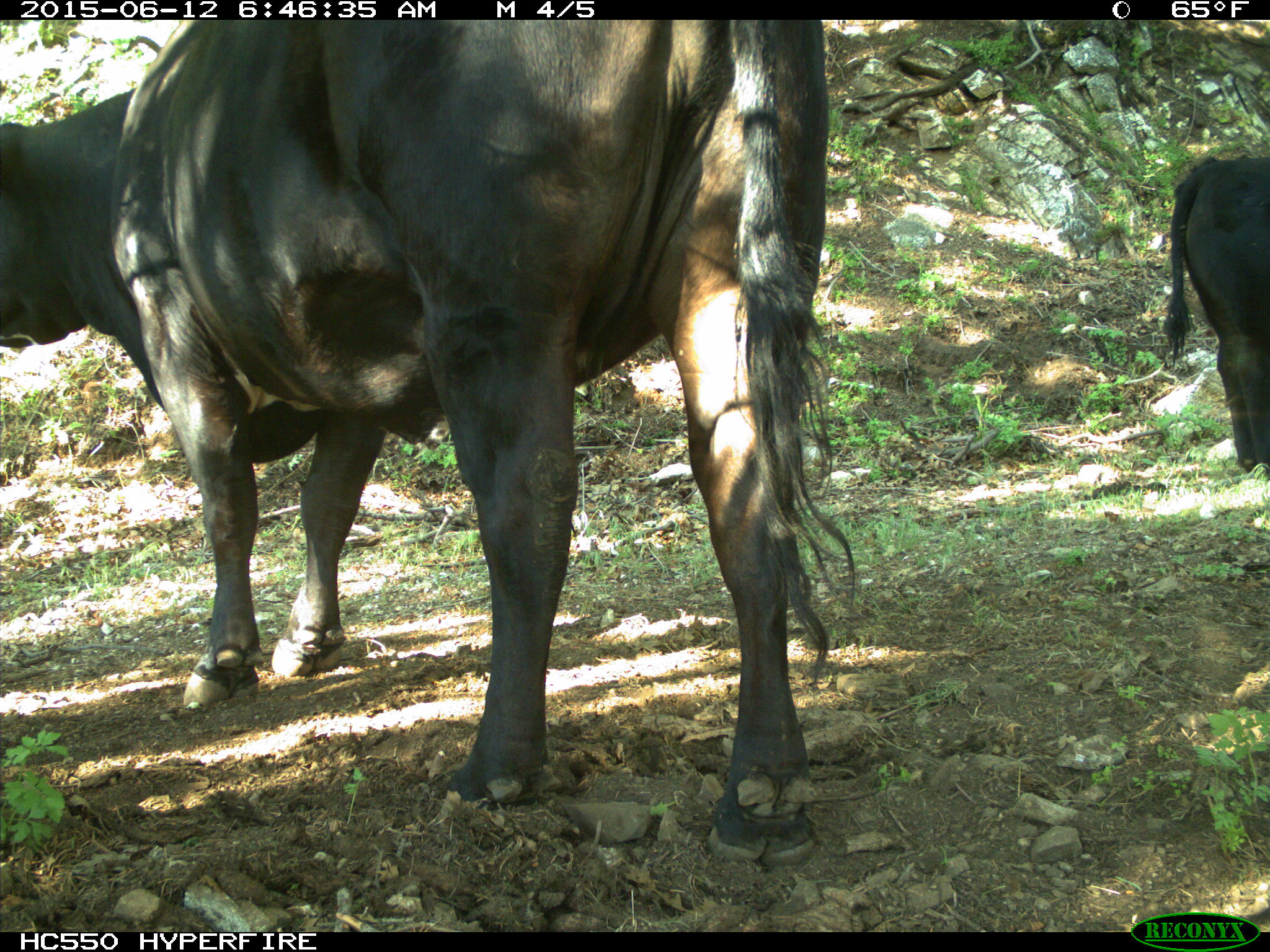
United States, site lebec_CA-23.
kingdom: Animalia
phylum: Chordata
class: Mammalia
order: Artiodactyla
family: Bovidae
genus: Bos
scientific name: Bos taurus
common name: domestic cow